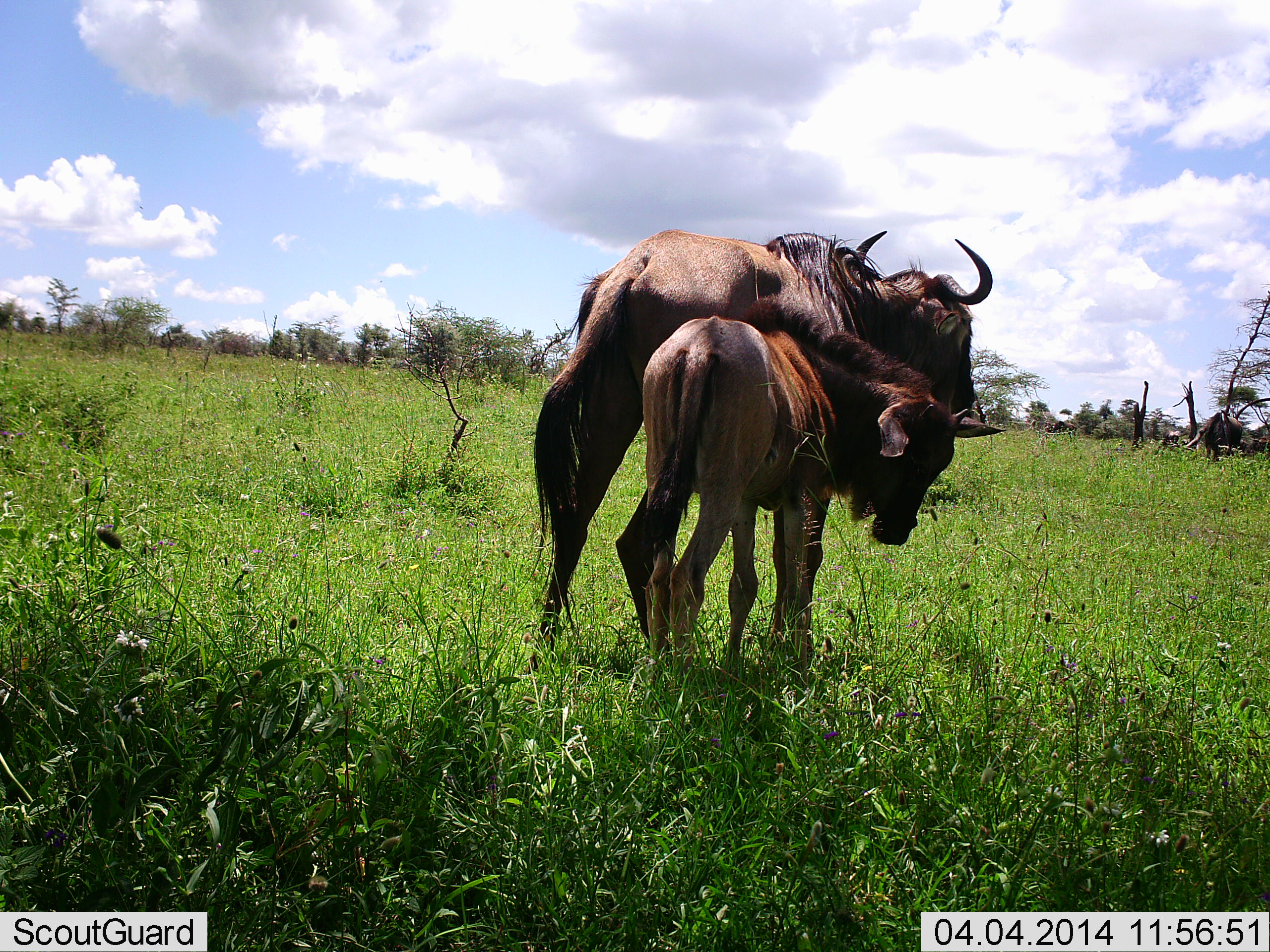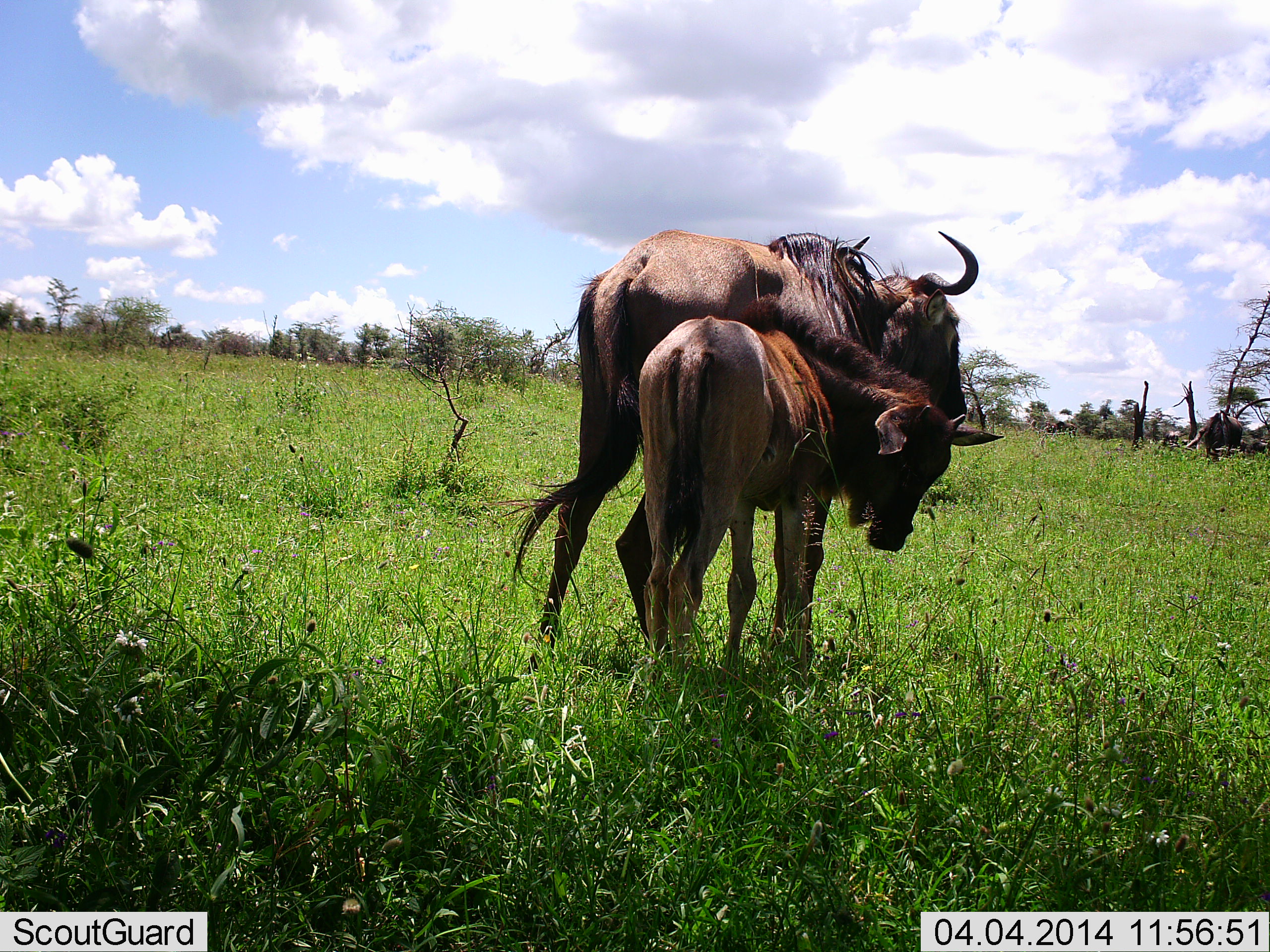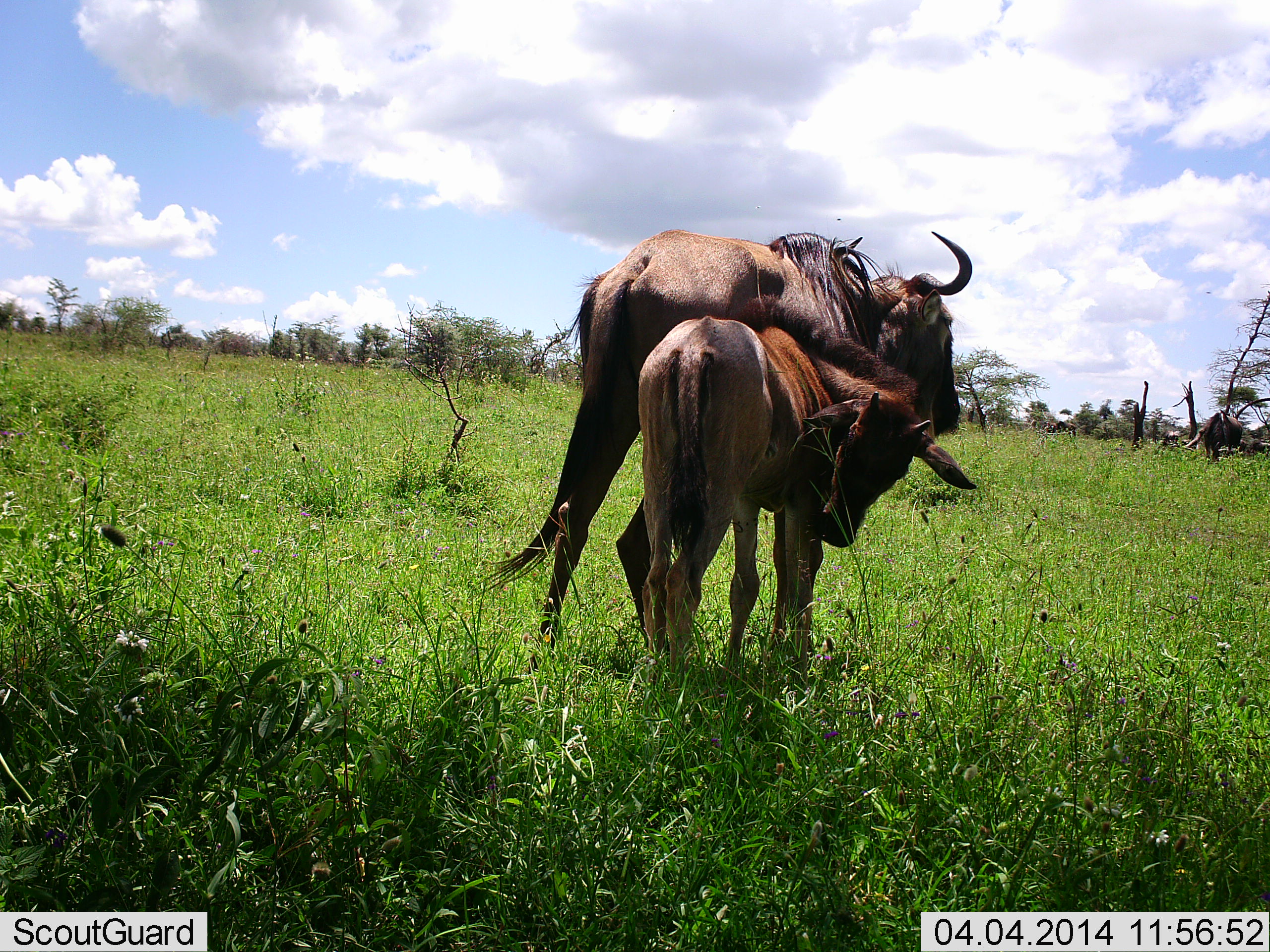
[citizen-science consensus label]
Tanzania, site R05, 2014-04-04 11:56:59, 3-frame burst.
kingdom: Animalia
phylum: Chordata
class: Mammalia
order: Artiodactyla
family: Bovidae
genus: Connochaetes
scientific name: Connochaetes taurinus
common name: blue wildebeest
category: wildebeest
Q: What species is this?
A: Wildebeest (blue wildebeest) (Connochaetes taurinus).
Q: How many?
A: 2.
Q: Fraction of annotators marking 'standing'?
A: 80%.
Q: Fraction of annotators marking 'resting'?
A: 0%.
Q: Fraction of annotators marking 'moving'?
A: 0%.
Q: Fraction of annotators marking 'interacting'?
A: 60%.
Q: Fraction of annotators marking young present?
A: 90%.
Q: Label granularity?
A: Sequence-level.